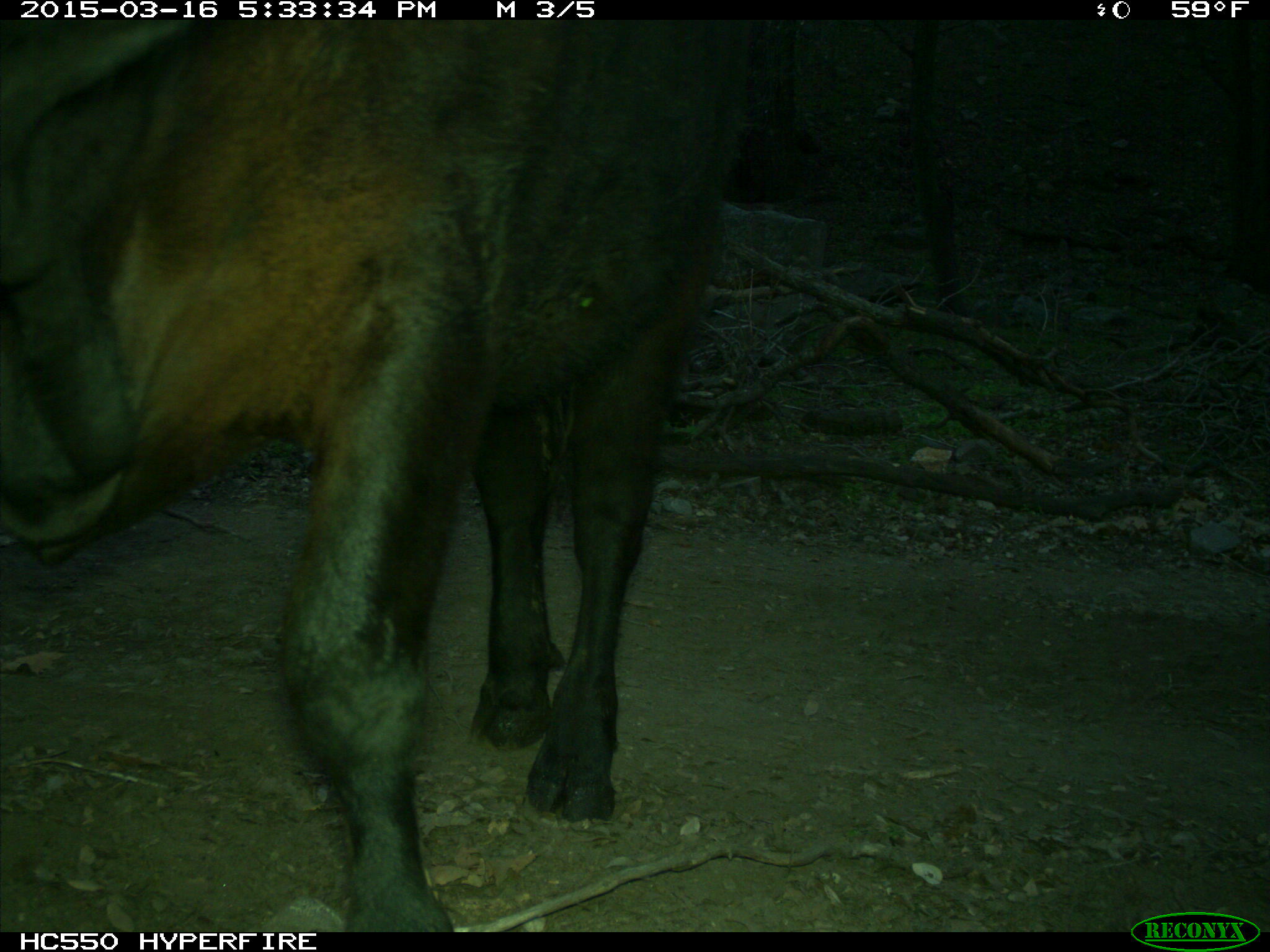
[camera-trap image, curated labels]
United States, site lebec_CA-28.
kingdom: Animalia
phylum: Chordata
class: Mammalia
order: Artiodactyla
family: Bovidae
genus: Bos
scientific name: Bos taurus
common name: domestic cow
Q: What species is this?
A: Bos taurus (domestic cow).